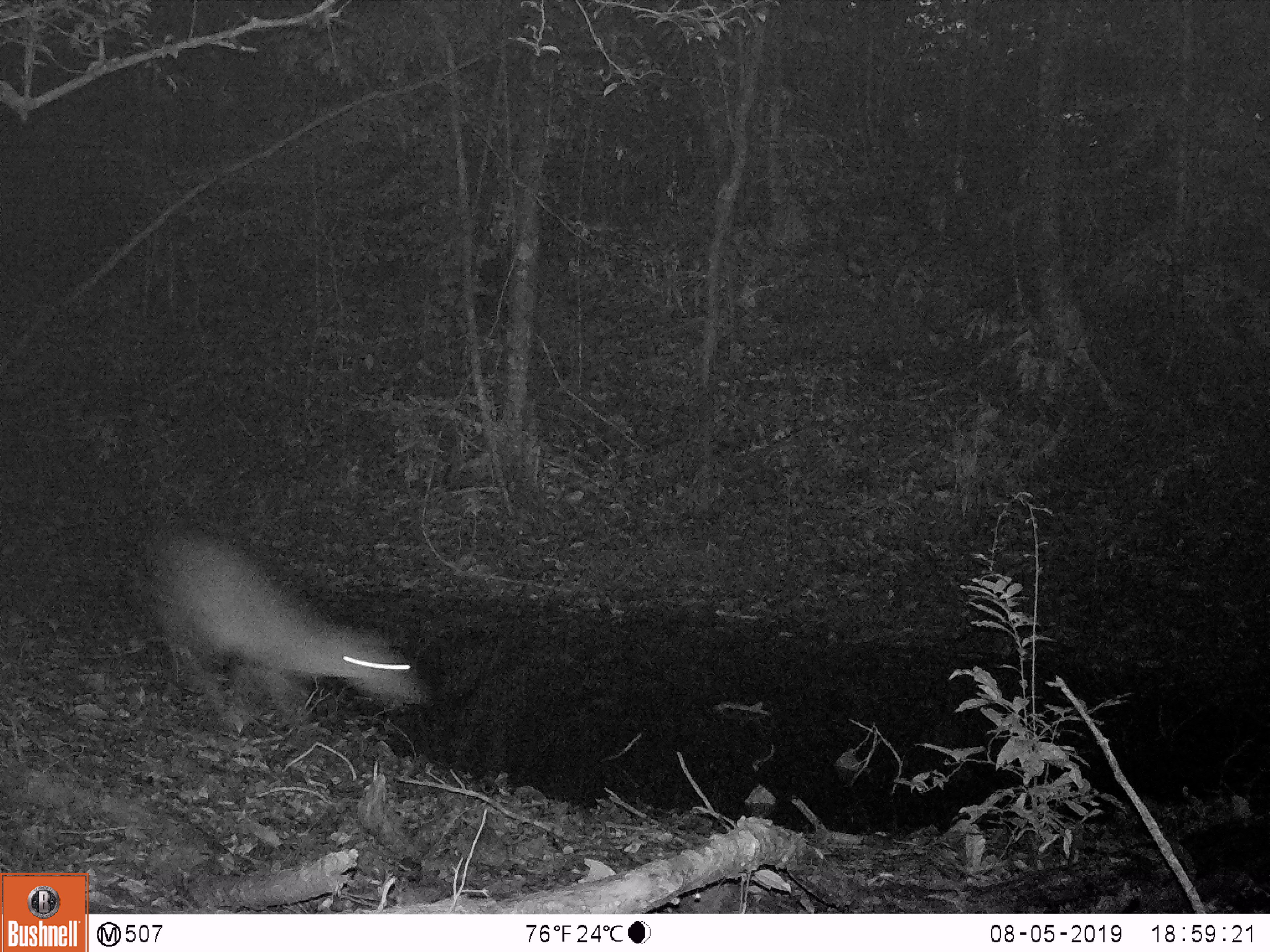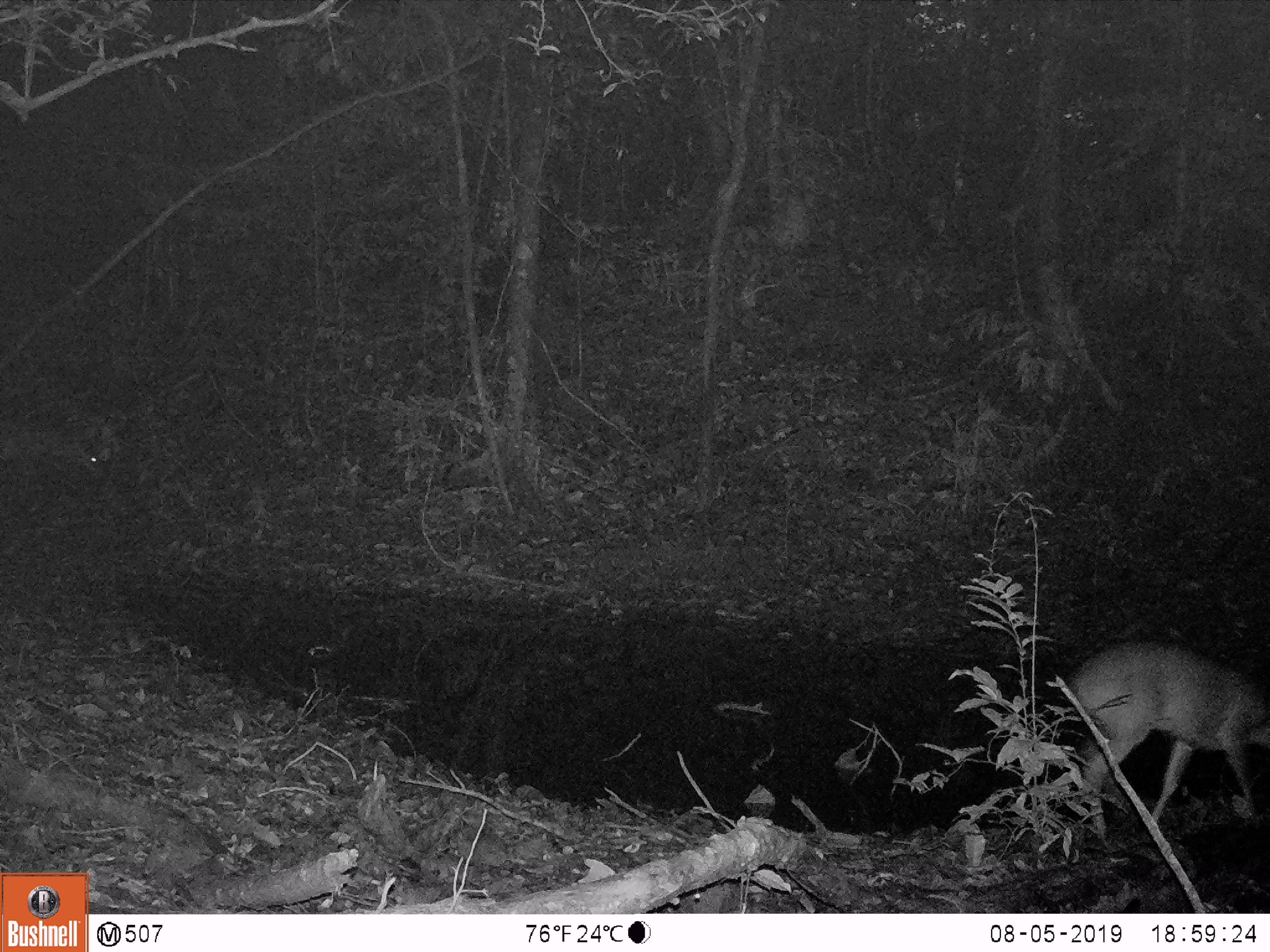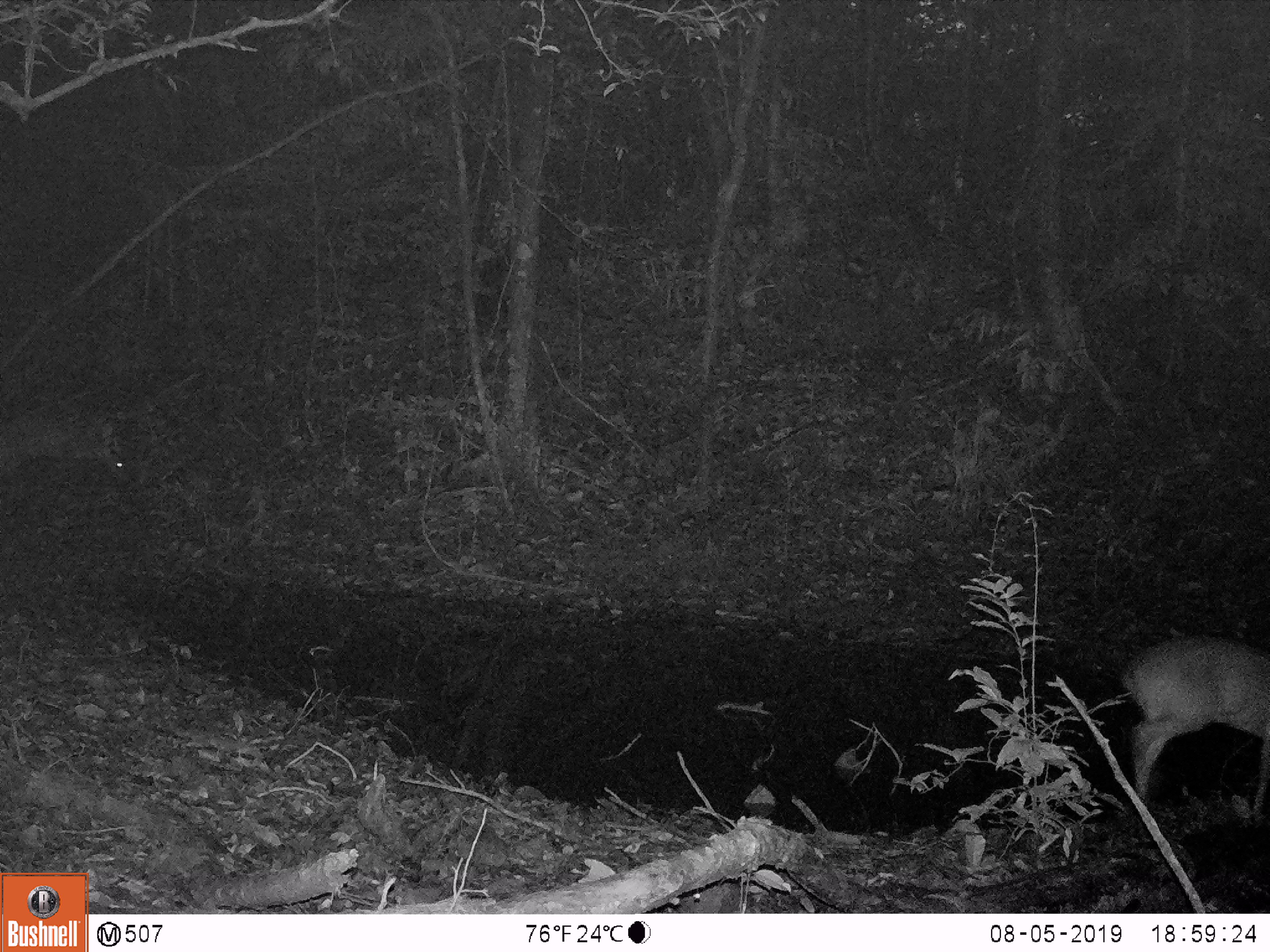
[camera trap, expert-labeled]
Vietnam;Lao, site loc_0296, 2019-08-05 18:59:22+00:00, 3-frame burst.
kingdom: Animalia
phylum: Chordata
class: Mammalia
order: Artiodactyla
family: Cervidae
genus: Muntiacus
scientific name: Muntiacus vuquangensis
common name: large-antlered muntjac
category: large antlered muntjac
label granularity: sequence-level